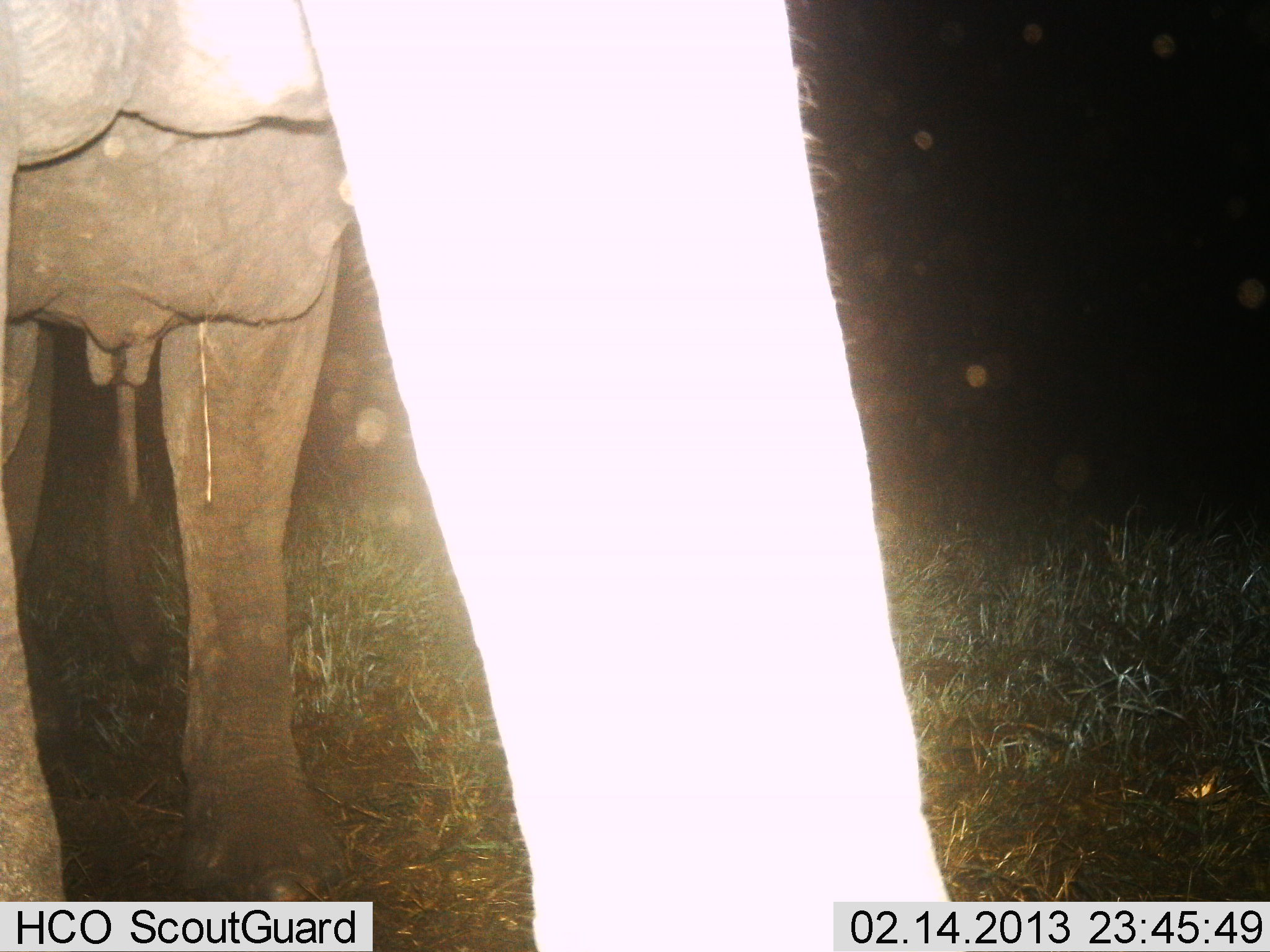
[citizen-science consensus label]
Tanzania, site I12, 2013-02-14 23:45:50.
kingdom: Animalia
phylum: Chordata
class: Mammalia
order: Proboscidea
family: Elephantidae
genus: Loxodonta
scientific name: Loxodonta africana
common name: african bush elephant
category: elephant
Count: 1.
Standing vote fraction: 97%.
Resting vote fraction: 0%.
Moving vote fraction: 7%.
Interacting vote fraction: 0%.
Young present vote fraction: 0%.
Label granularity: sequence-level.